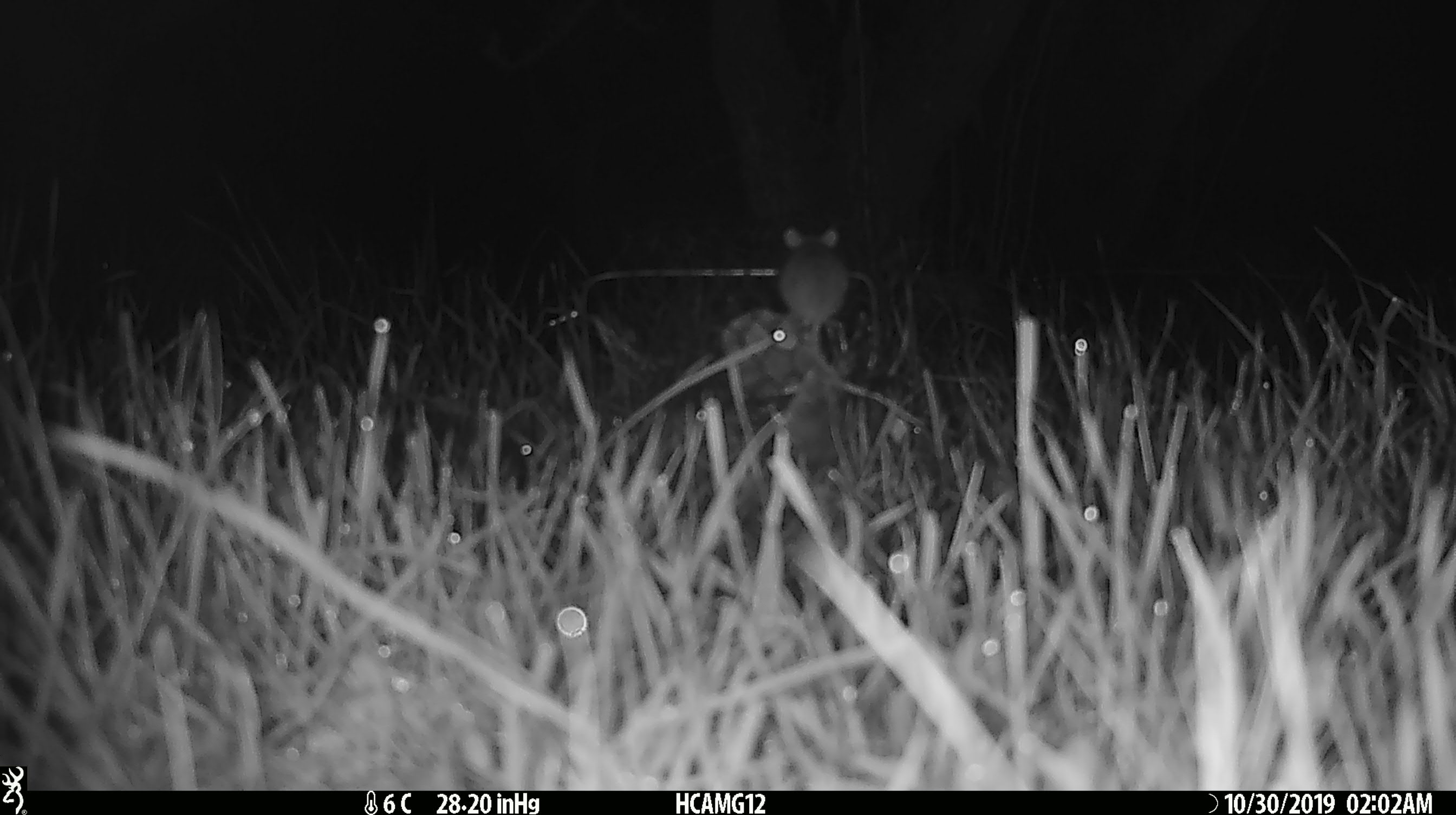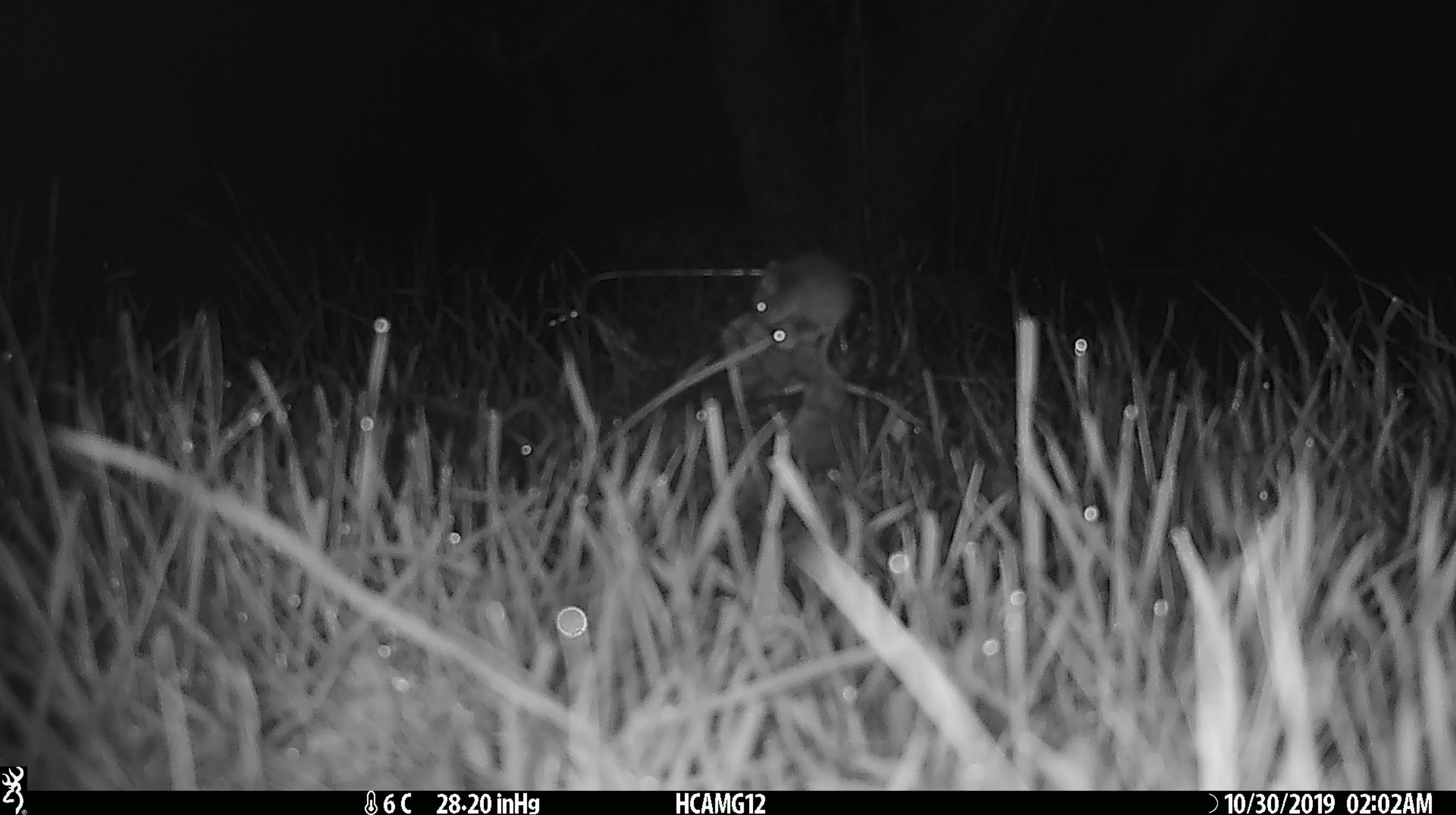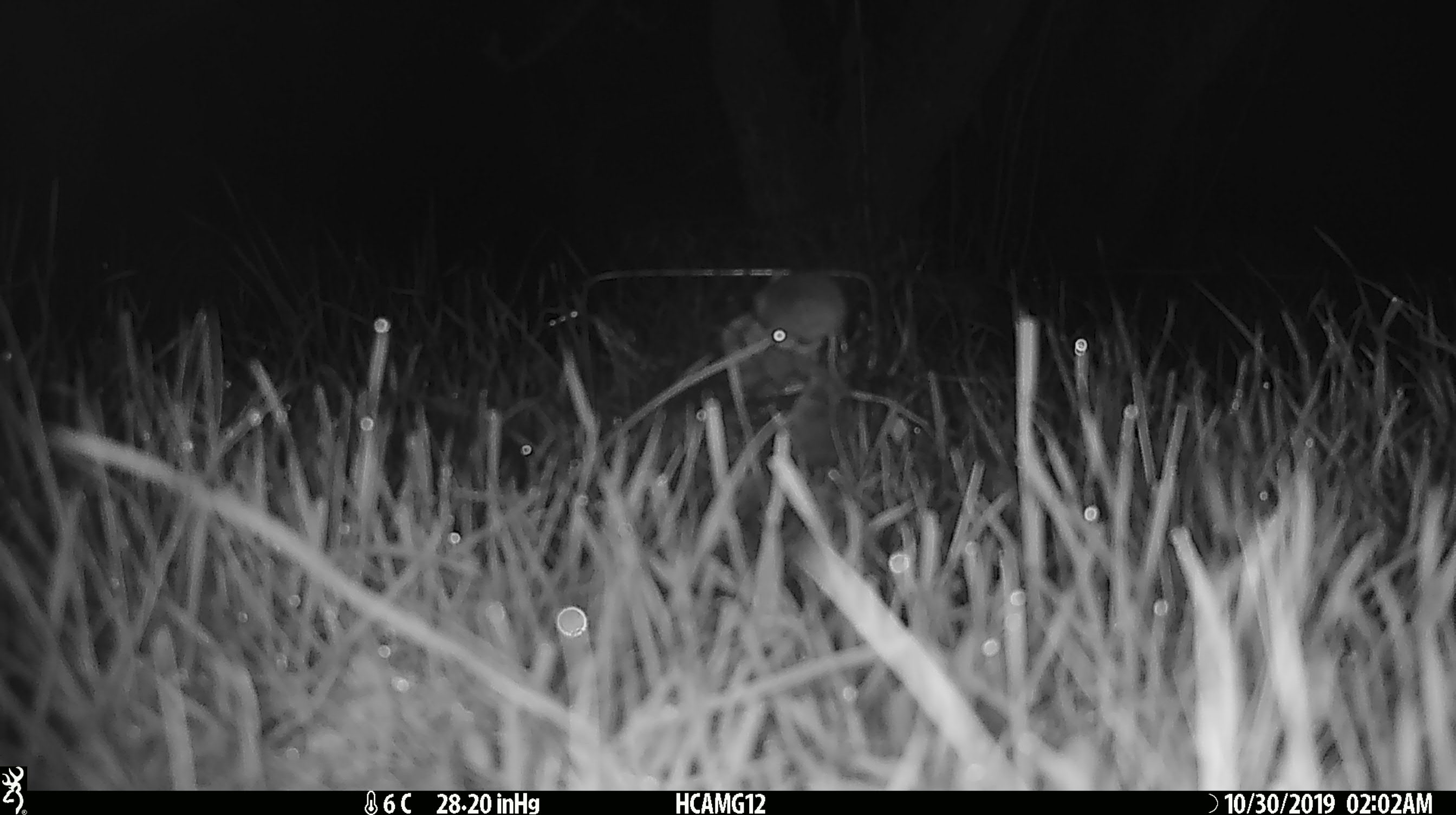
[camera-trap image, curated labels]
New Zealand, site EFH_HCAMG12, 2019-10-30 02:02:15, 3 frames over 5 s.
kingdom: Animalia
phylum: Chordata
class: Mammalia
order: Rodentia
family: Muridae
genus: Mus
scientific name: Mus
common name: mouse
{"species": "mouse (Mus)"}